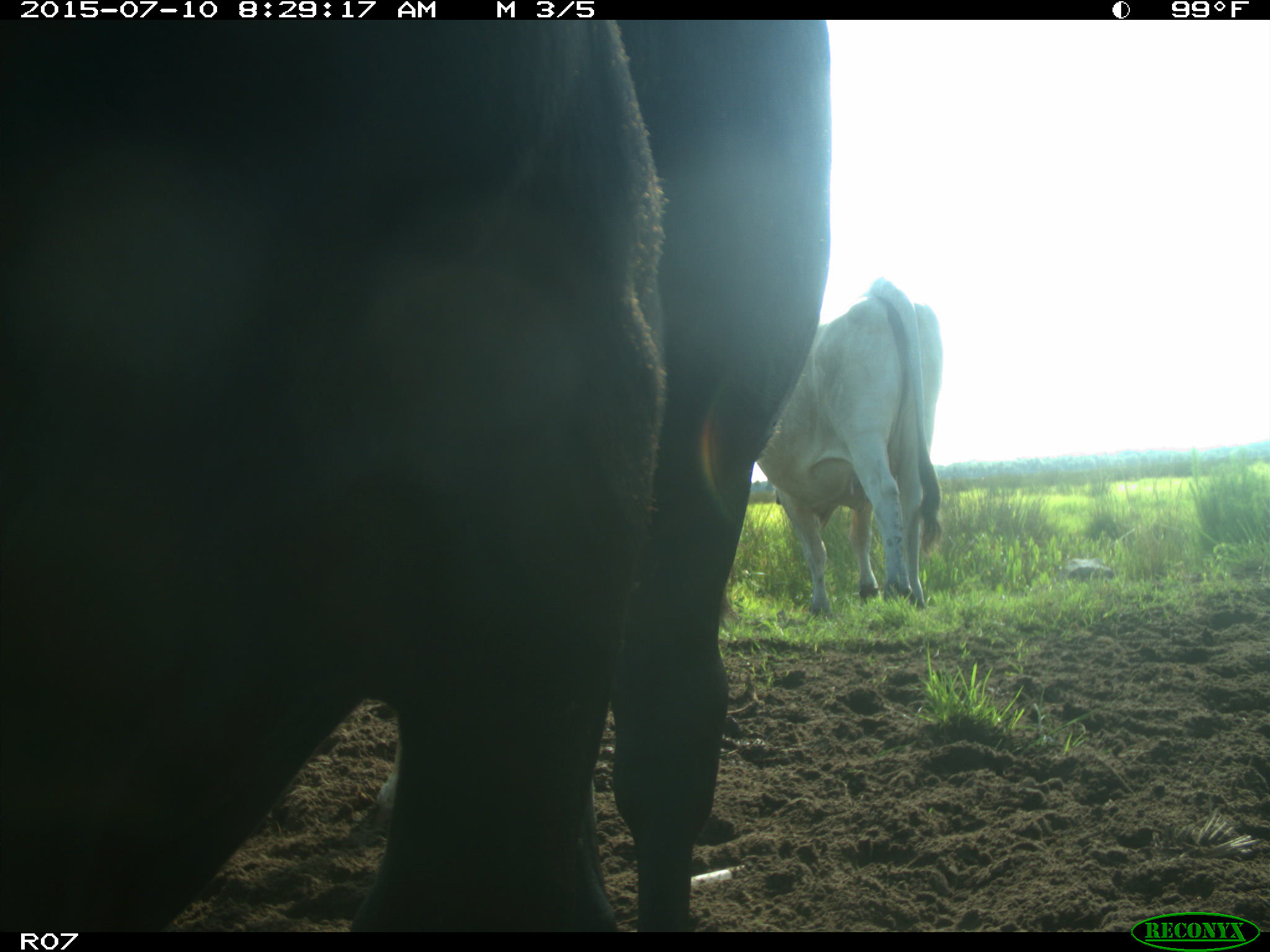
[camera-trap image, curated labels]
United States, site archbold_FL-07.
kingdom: Animalia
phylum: Chordata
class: Mammalia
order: Artiodactyla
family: Bovidae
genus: Bos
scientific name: Bos taurus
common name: domestic cow